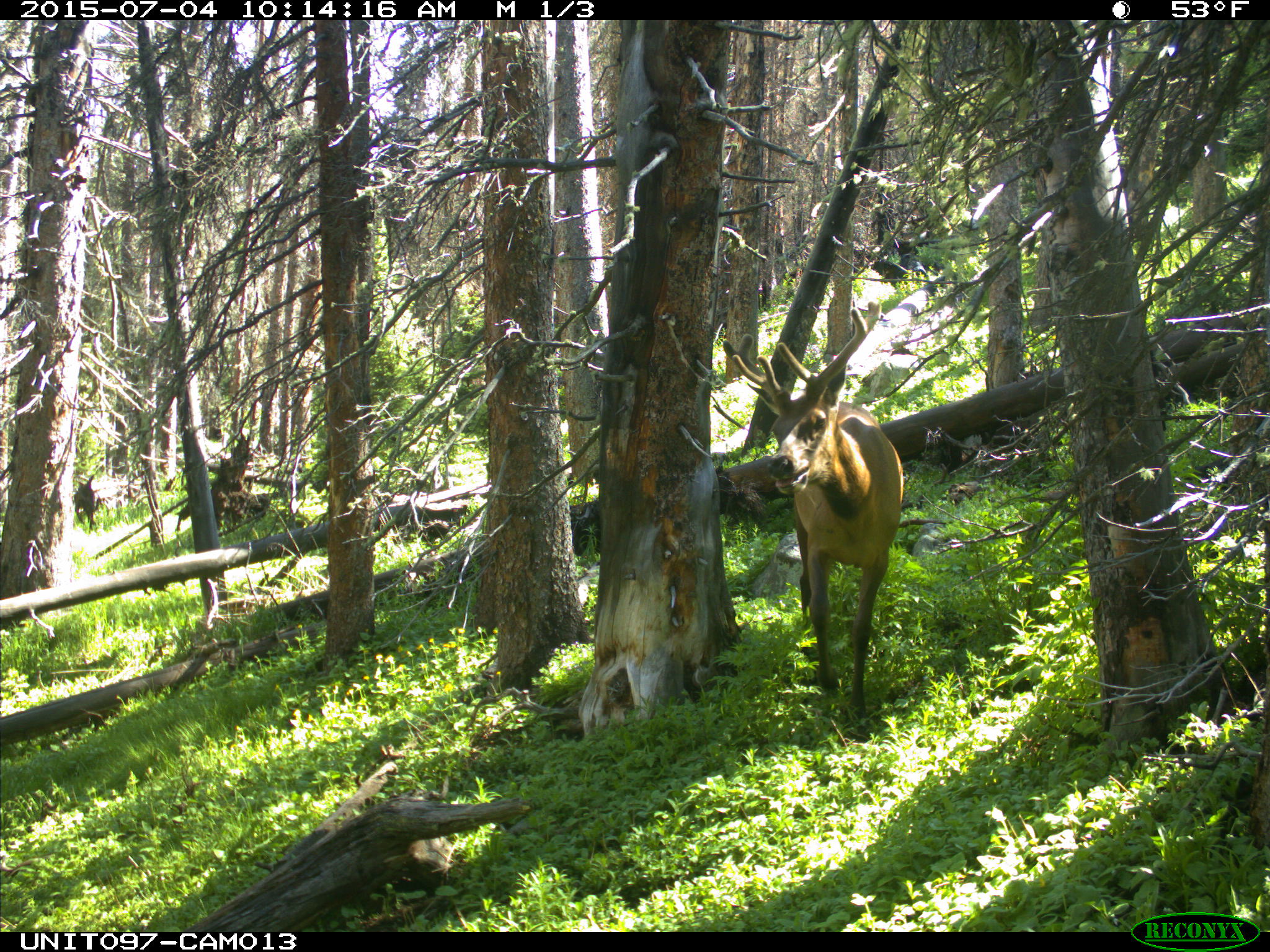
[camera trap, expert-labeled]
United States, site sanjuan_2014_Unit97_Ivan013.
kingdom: Animalia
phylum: Chordata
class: Mammalia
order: Artiodactyla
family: Cervidae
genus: Cervus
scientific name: Cervus elaphus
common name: red deer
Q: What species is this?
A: Cervus elaphus (red deer).